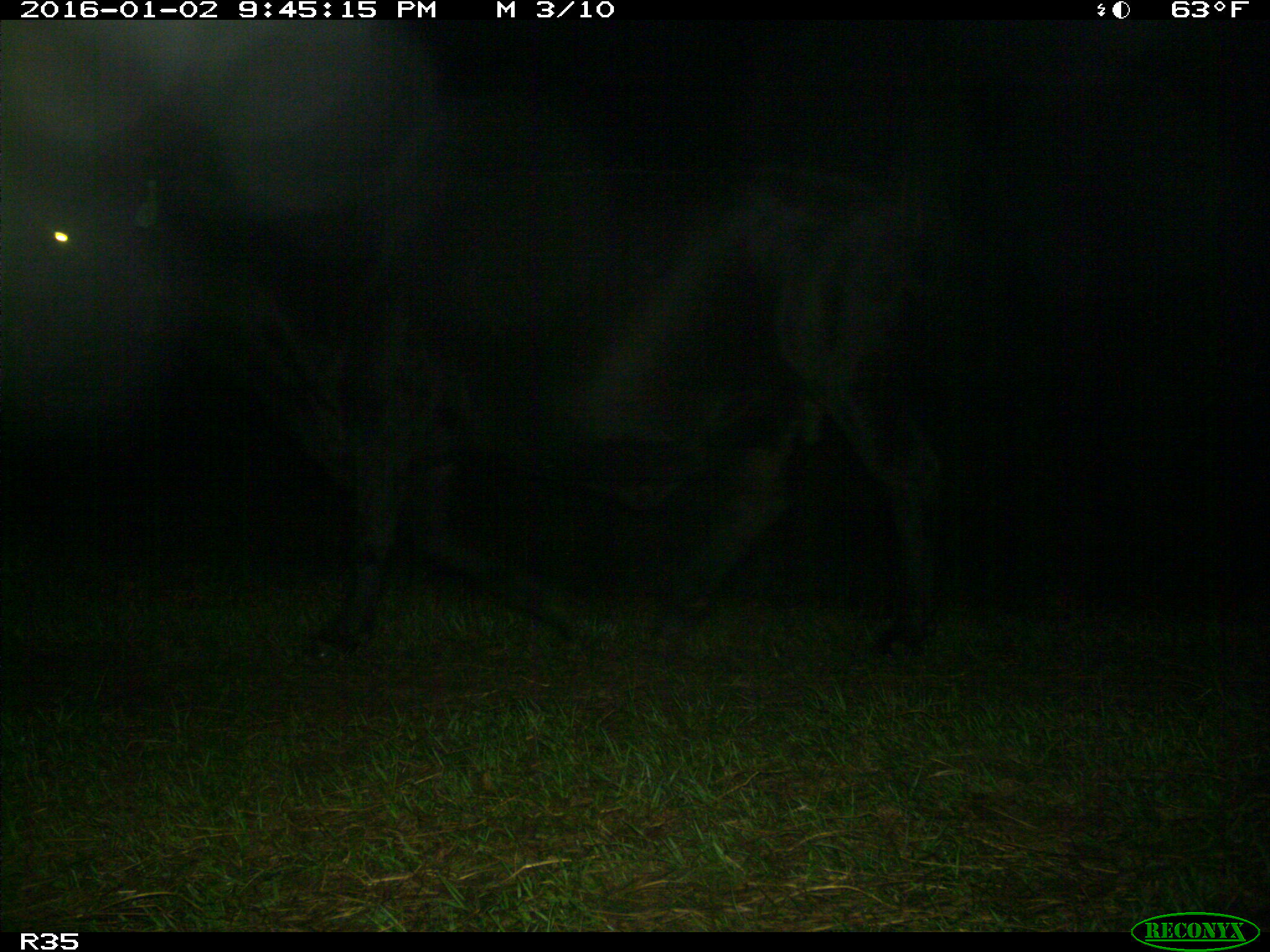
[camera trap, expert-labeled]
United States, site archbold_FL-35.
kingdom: Animalia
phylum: Chordata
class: Mammalia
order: Artiodactyla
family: Bovidae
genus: Bos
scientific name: Bos taurus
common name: domestic cow